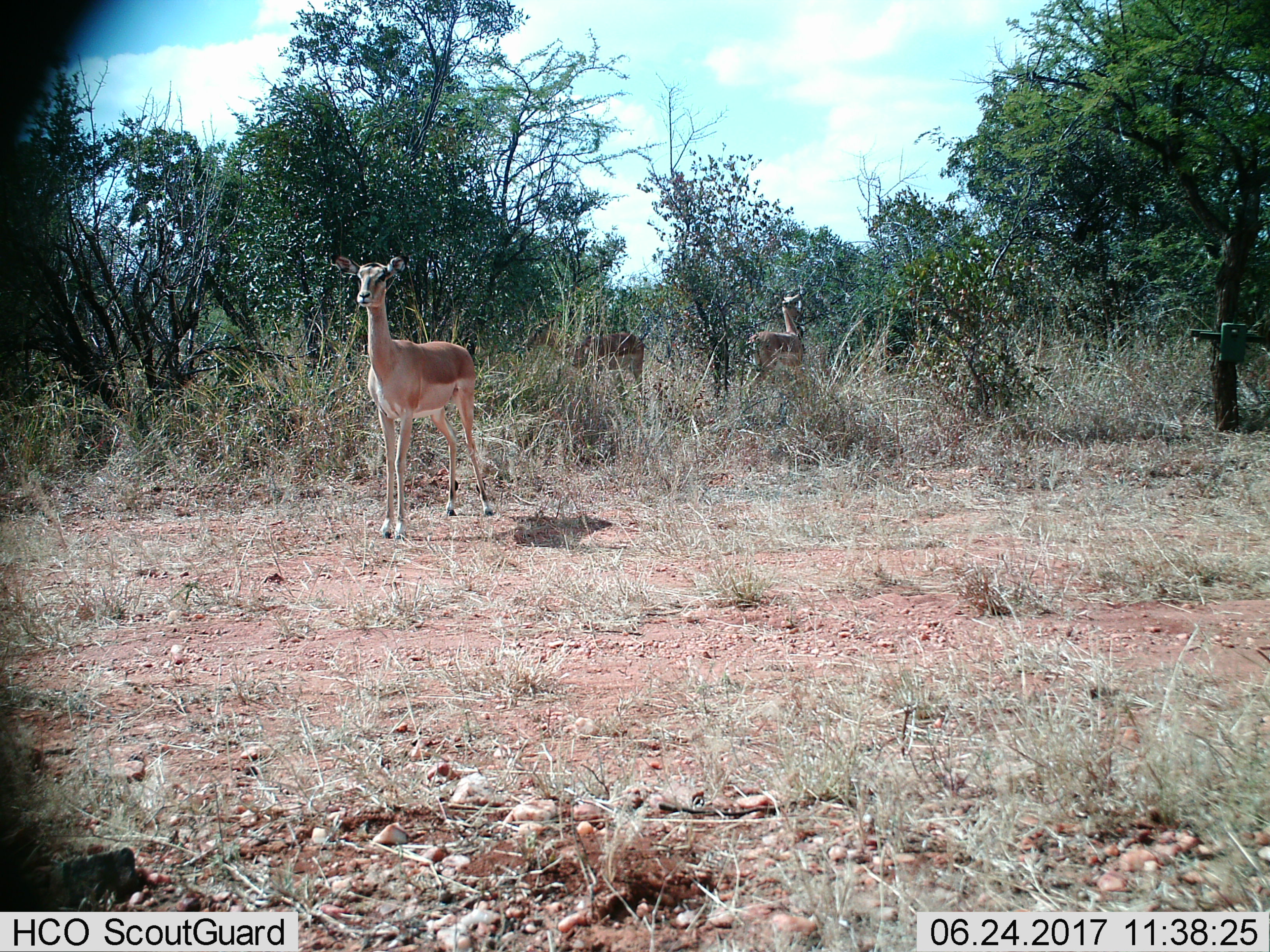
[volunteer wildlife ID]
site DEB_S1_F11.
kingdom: Animalia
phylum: Chordata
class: Mammalia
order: Artiodactyla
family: Bovidae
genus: Aepyceros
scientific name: Aepyceros melampus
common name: impala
Impala (Aepyceros melampus), count 3. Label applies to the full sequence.